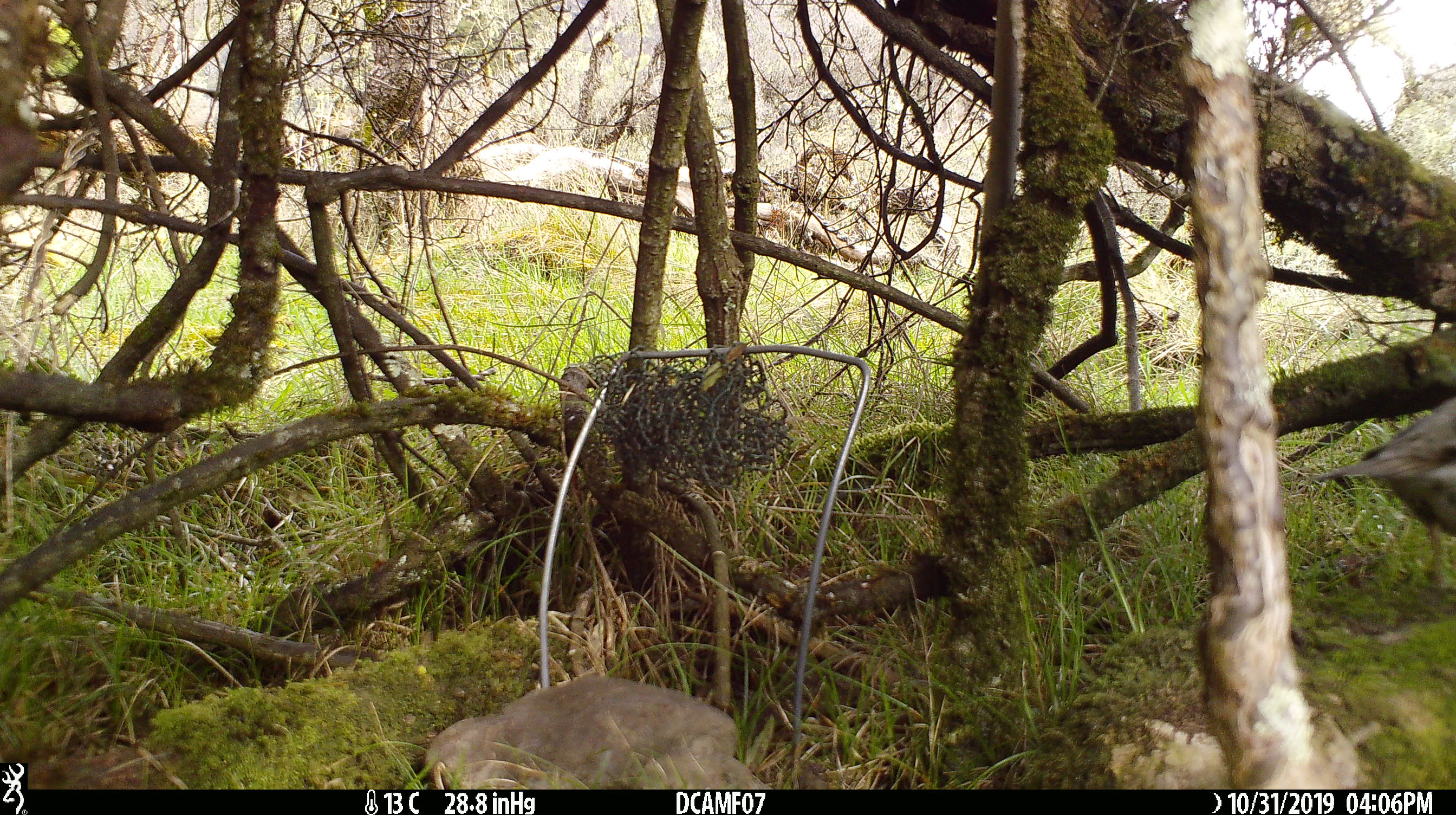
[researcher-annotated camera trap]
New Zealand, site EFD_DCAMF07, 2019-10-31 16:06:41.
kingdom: Animalia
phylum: Chordata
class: Aves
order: Passeriformes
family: Turdidae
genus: Turdus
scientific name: Turdus philomelos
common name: song thrush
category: thrush